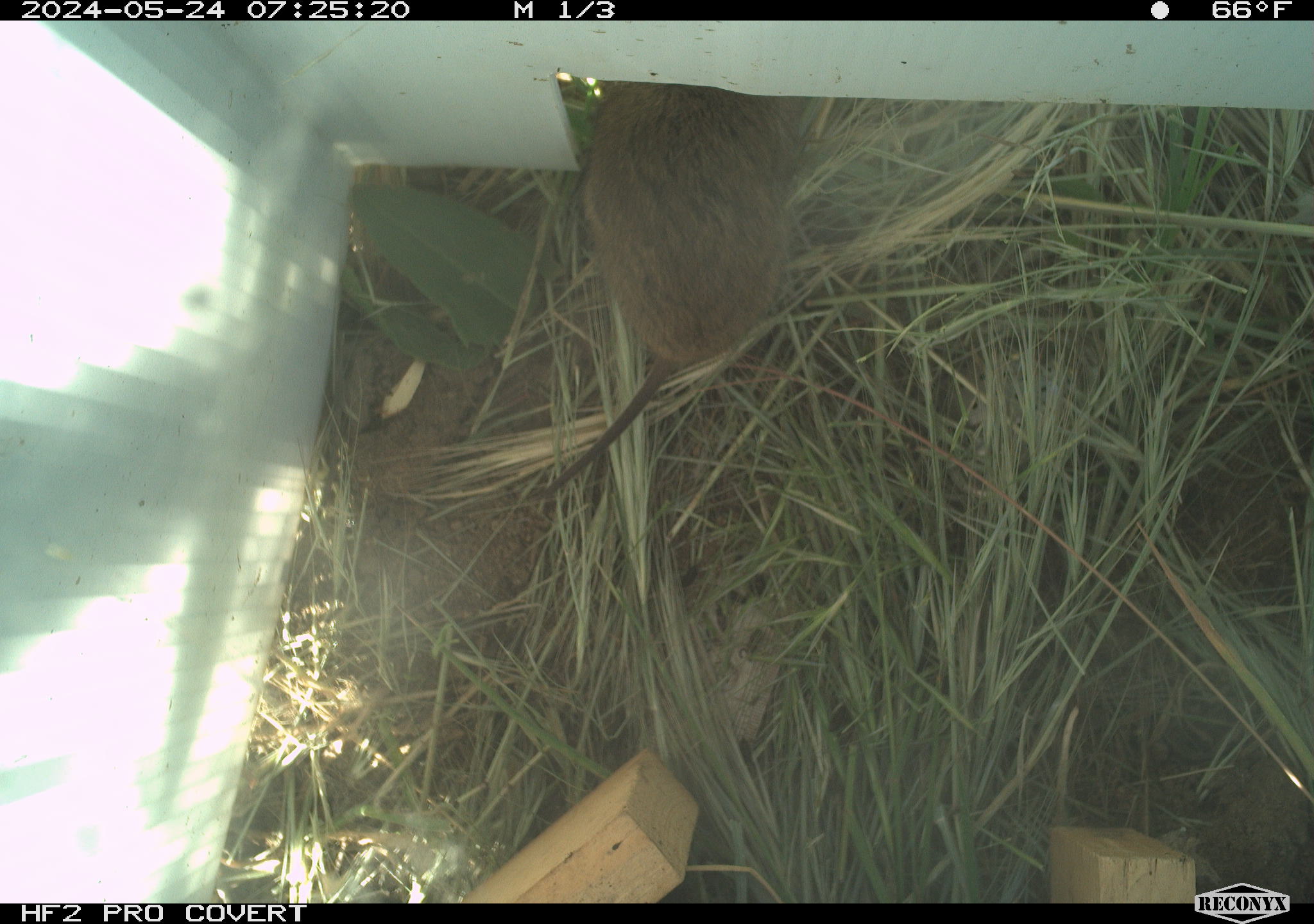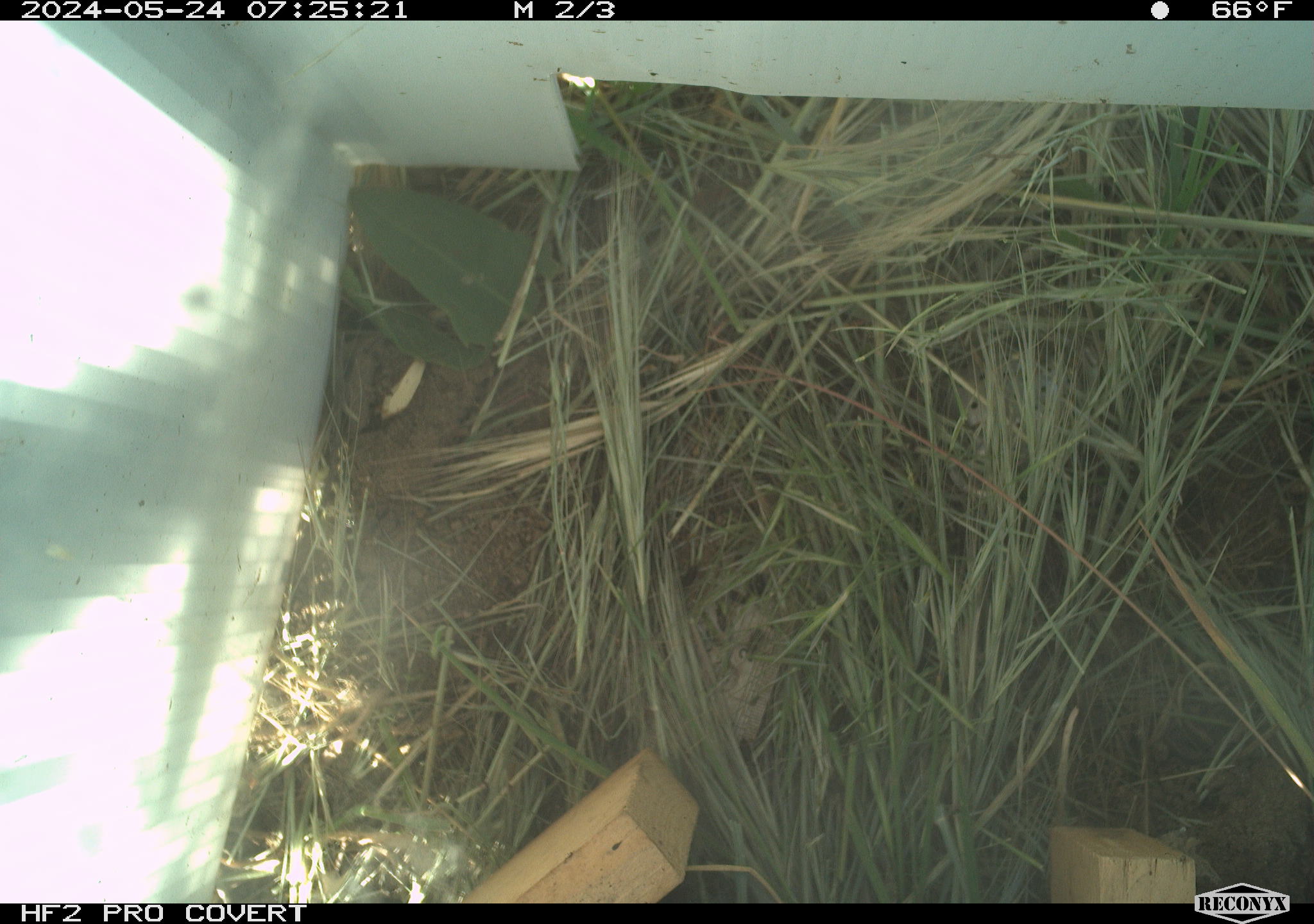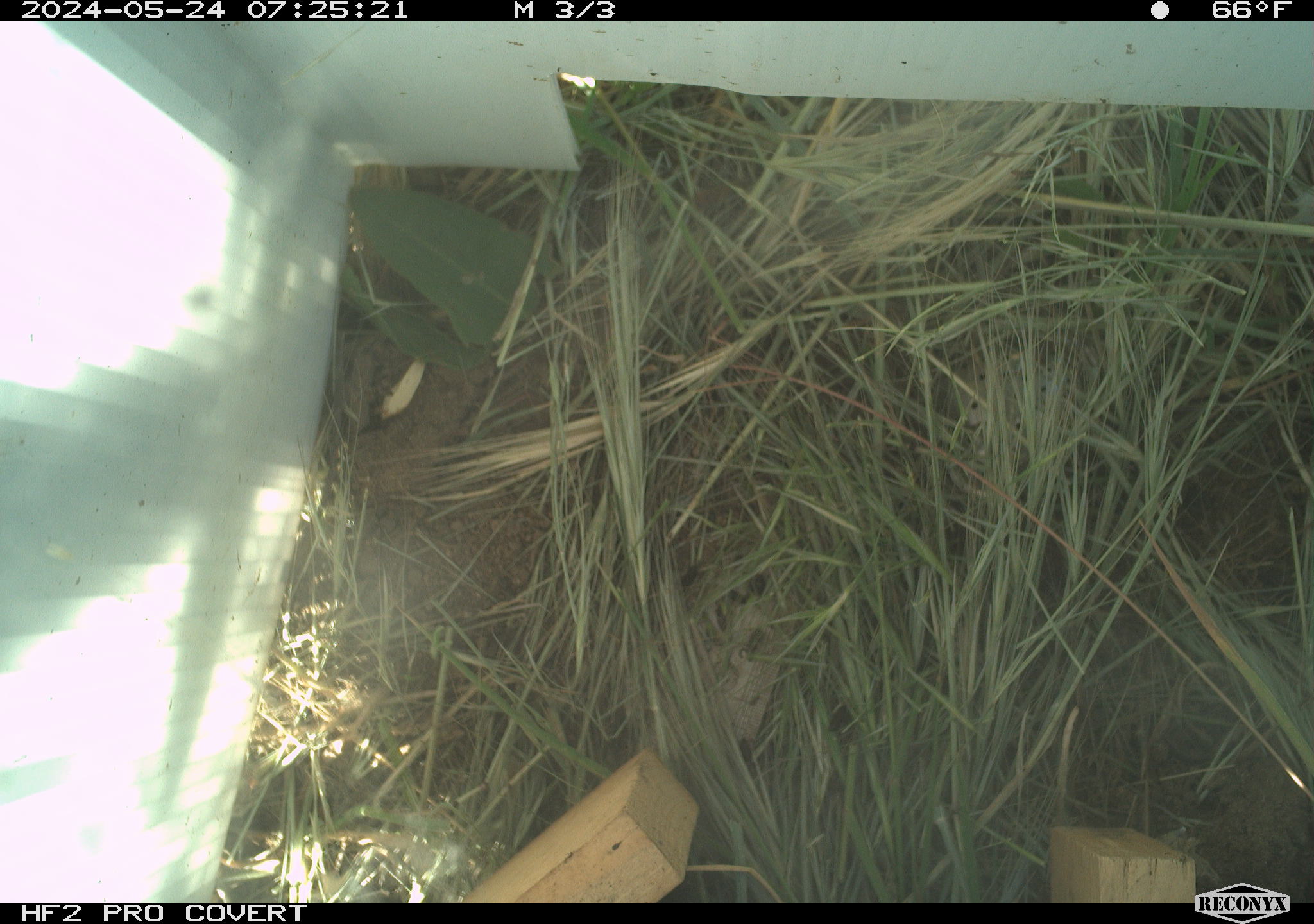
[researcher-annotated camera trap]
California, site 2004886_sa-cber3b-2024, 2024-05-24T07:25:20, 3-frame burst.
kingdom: Animalia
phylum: Chordata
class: Mammalia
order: Rodentia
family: Cricetidae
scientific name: Arvicolinae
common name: voles, lemmings, and muskrats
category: arvicolinae subfamily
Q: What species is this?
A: Arvicolinae subfamily (voles, lemmings, and muskrats) (Arvicolinae).